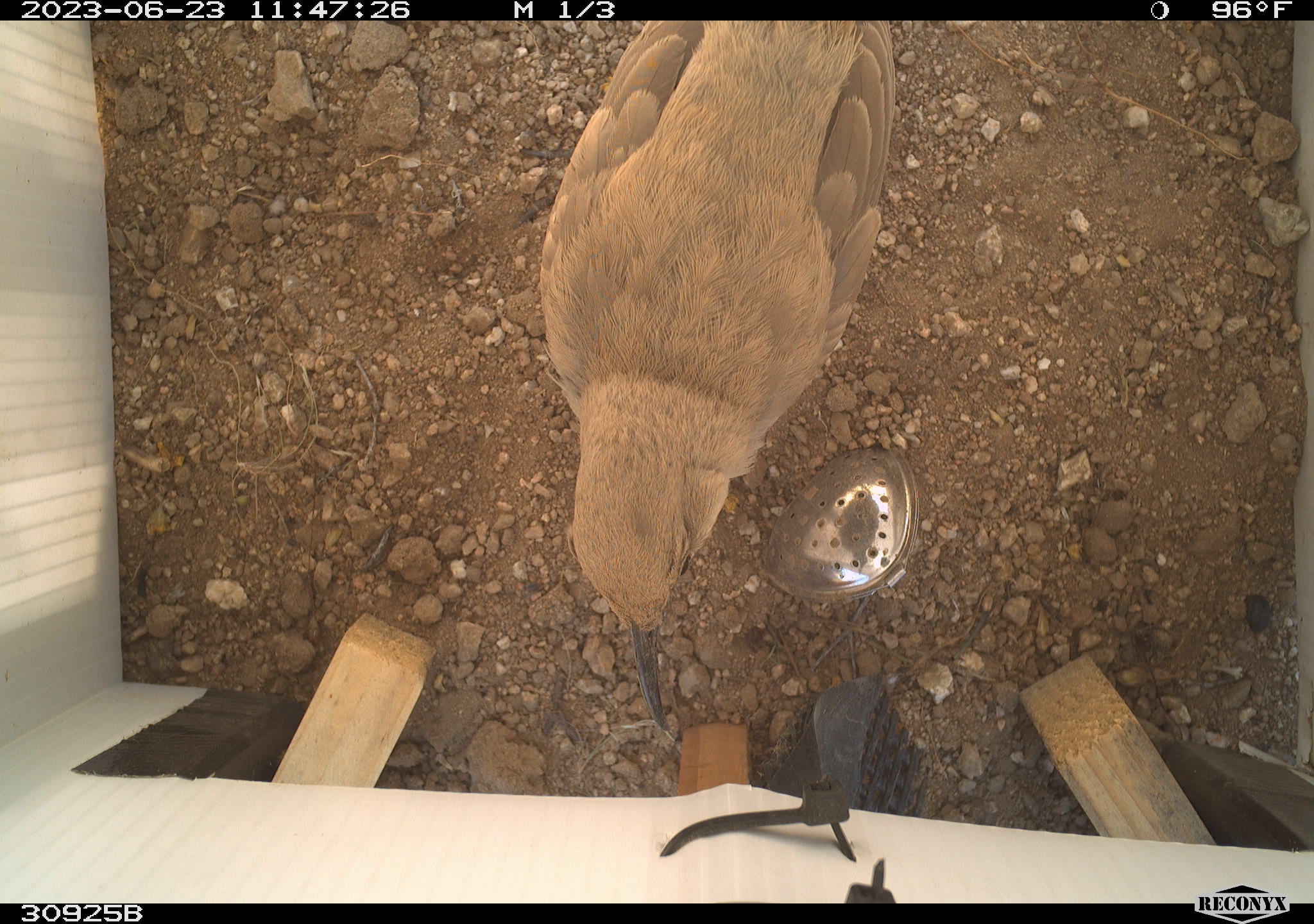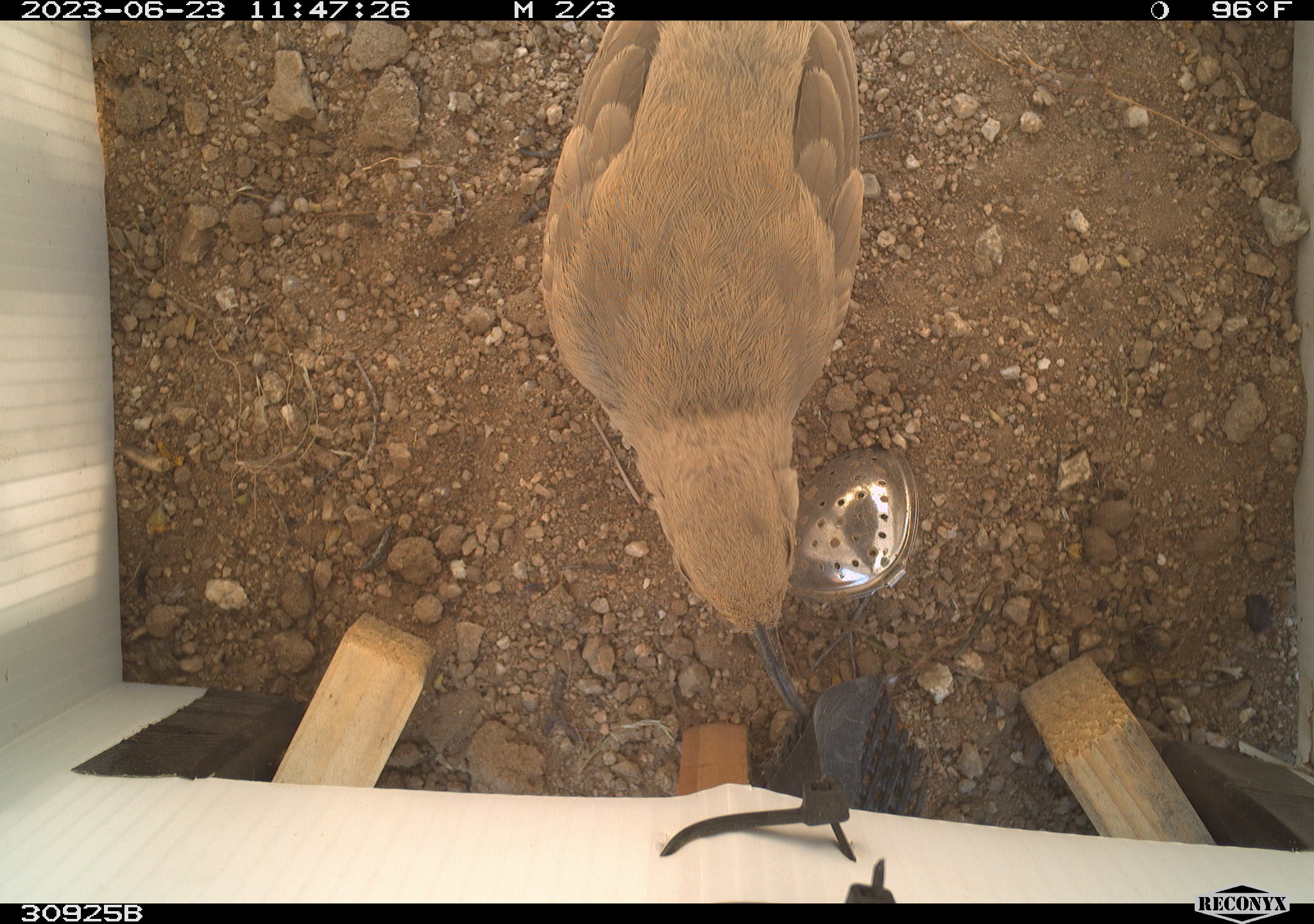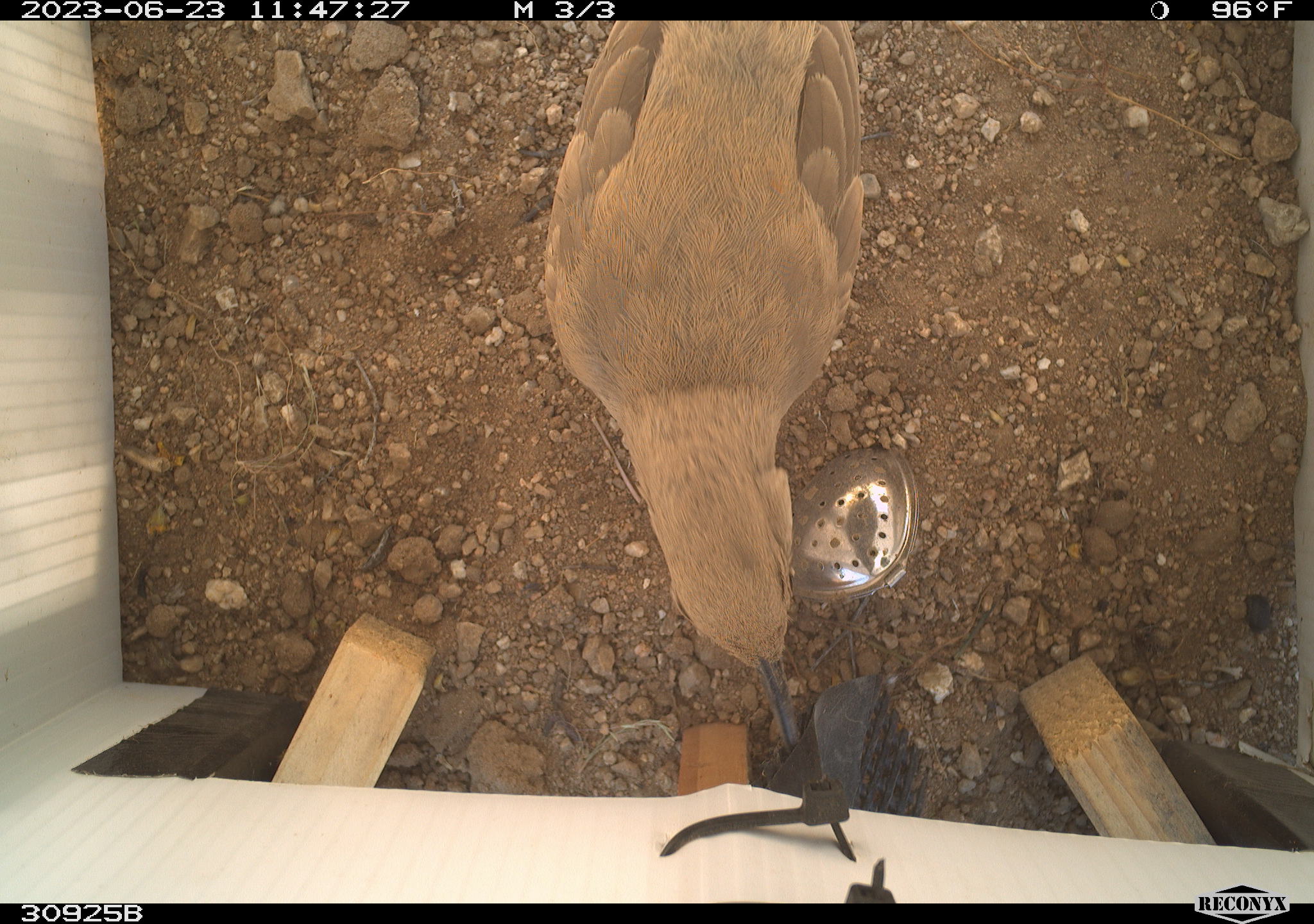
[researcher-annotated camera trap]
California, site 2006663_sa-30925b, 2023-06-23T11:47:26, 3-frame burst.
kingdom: Animalia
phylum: Chordata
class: Aves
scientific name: Aves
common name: bird